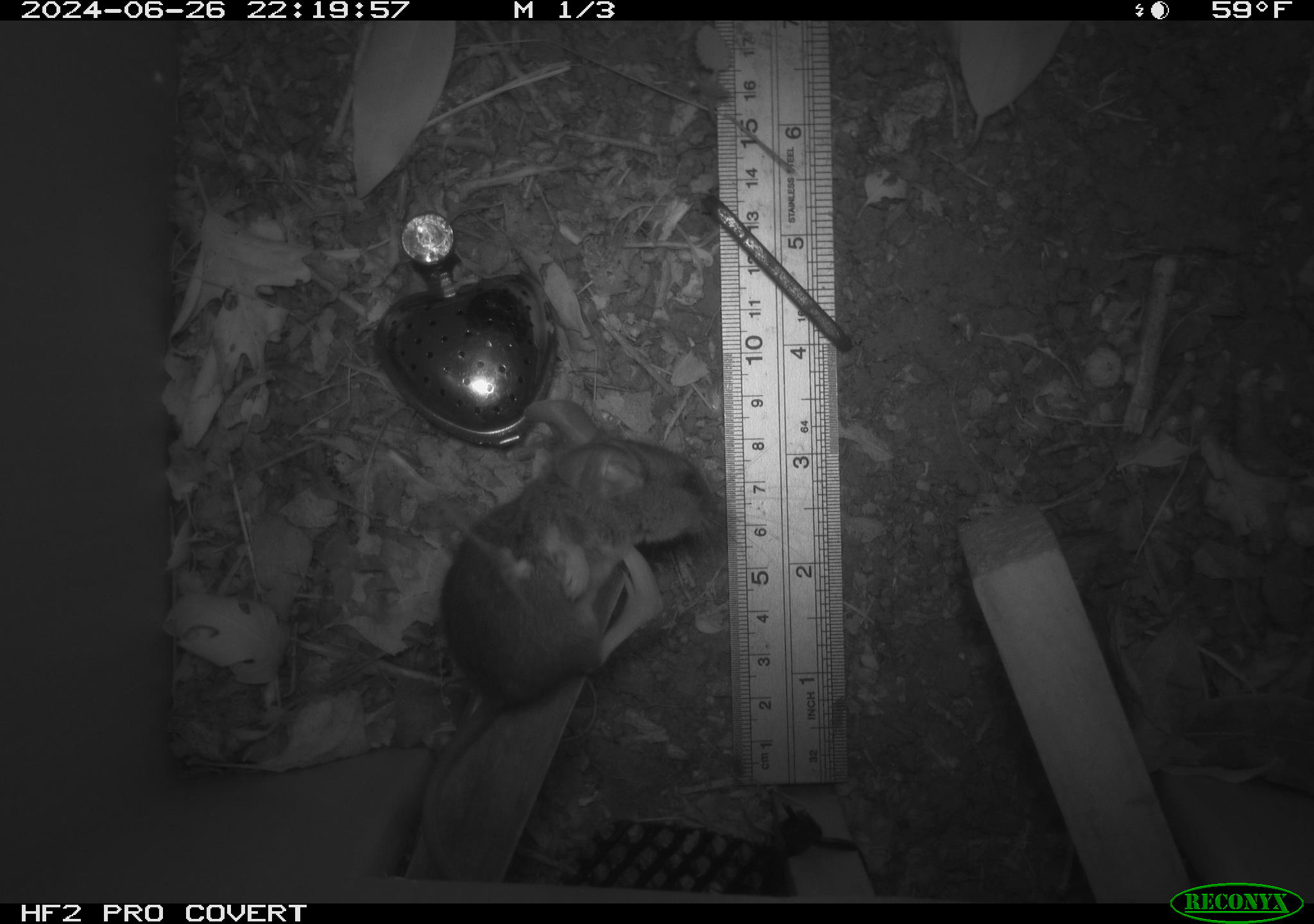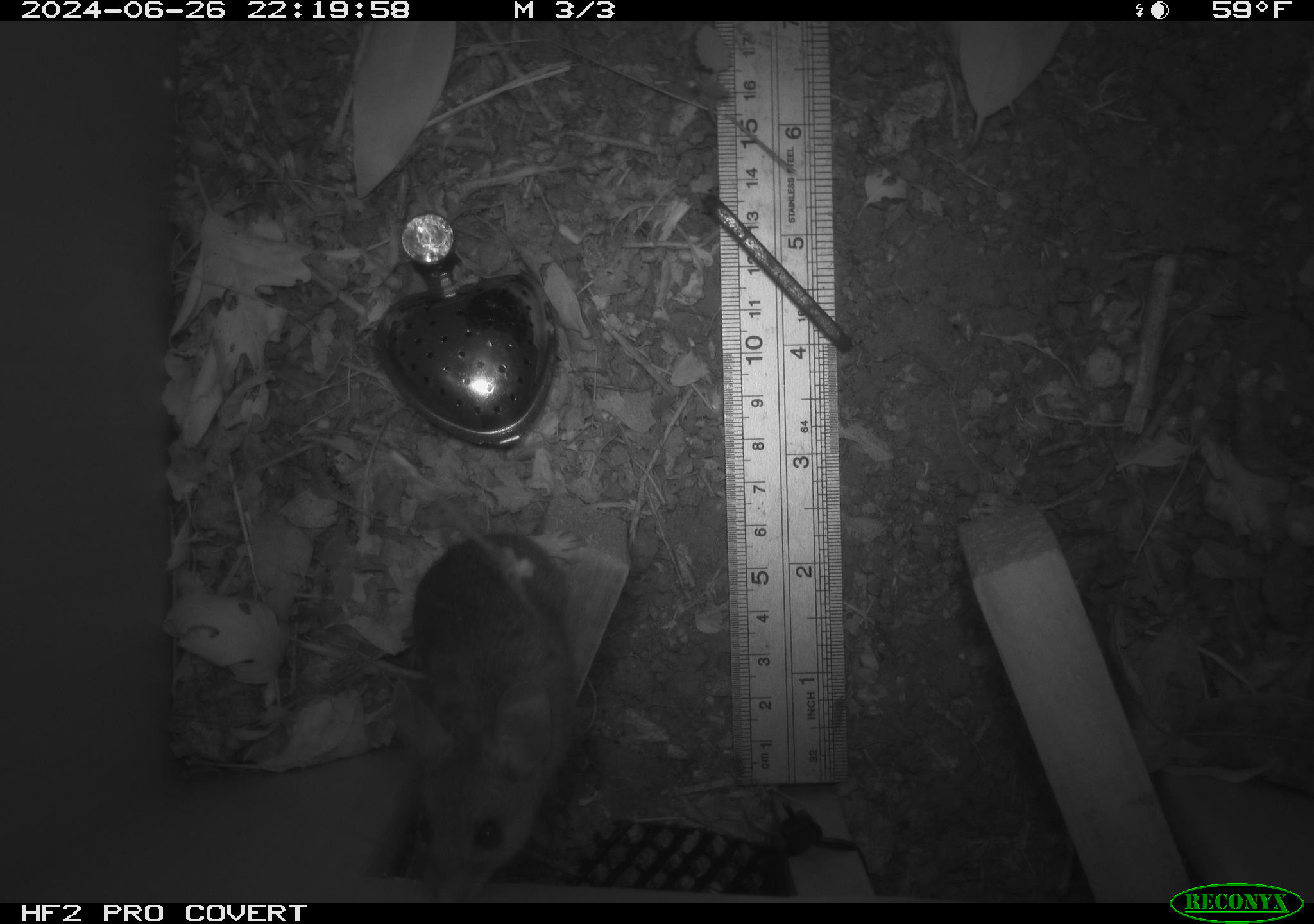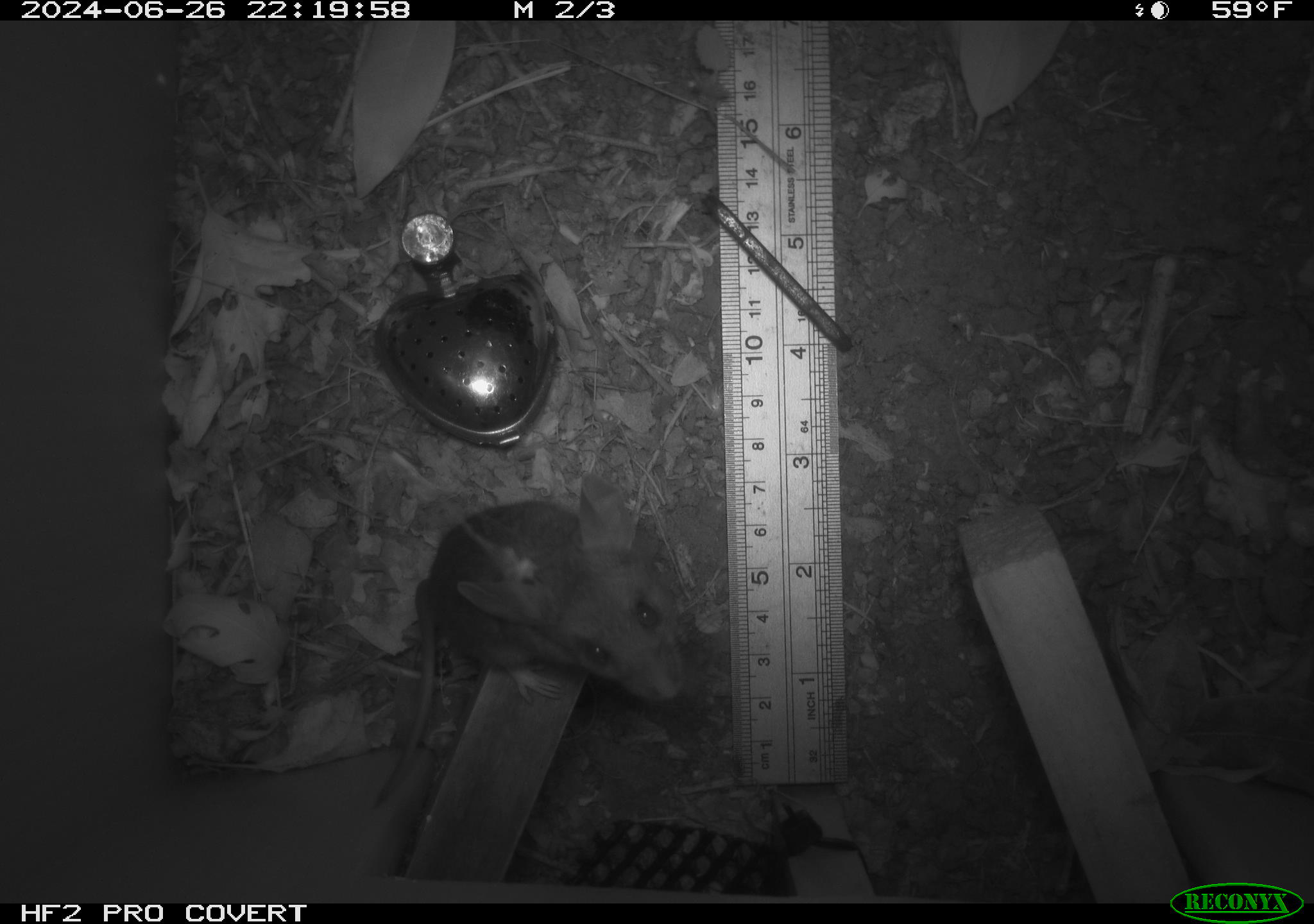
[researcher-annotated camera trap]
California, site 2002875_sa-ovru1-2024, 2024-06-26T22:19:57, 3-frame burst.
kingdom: Animalia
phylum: Chordata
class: Mammalia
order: Rodentia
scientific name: Rodentia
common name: mouse species